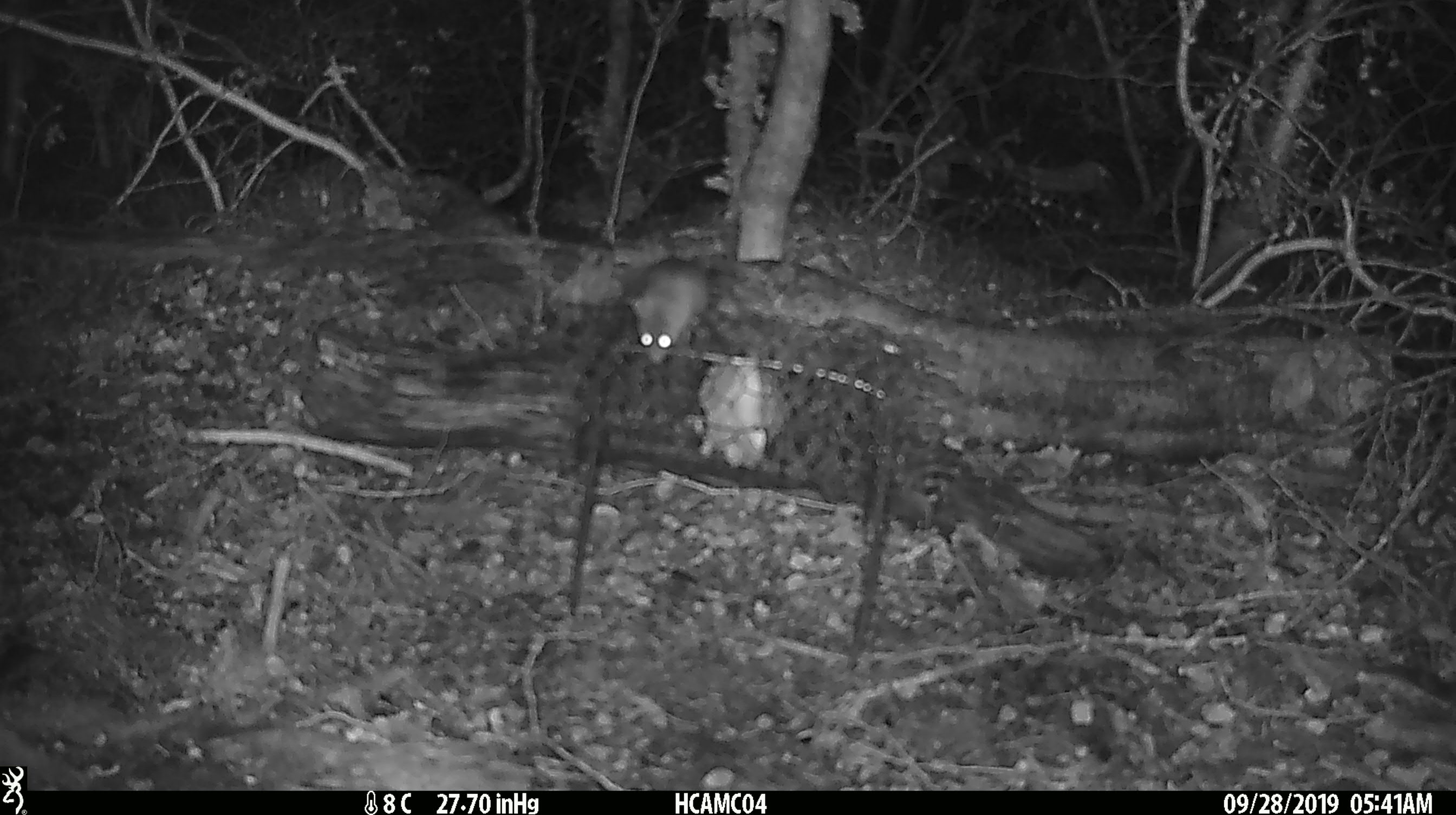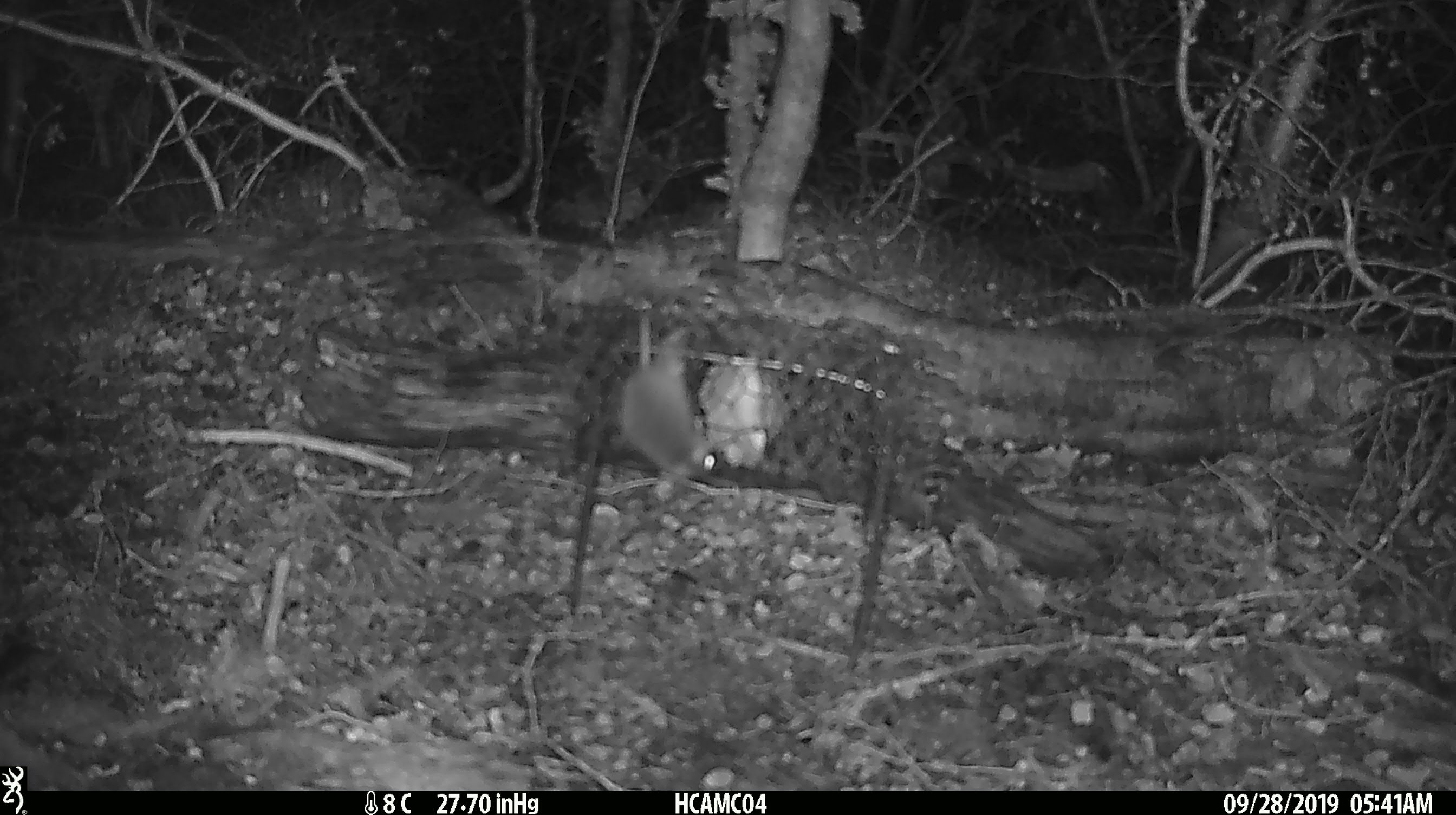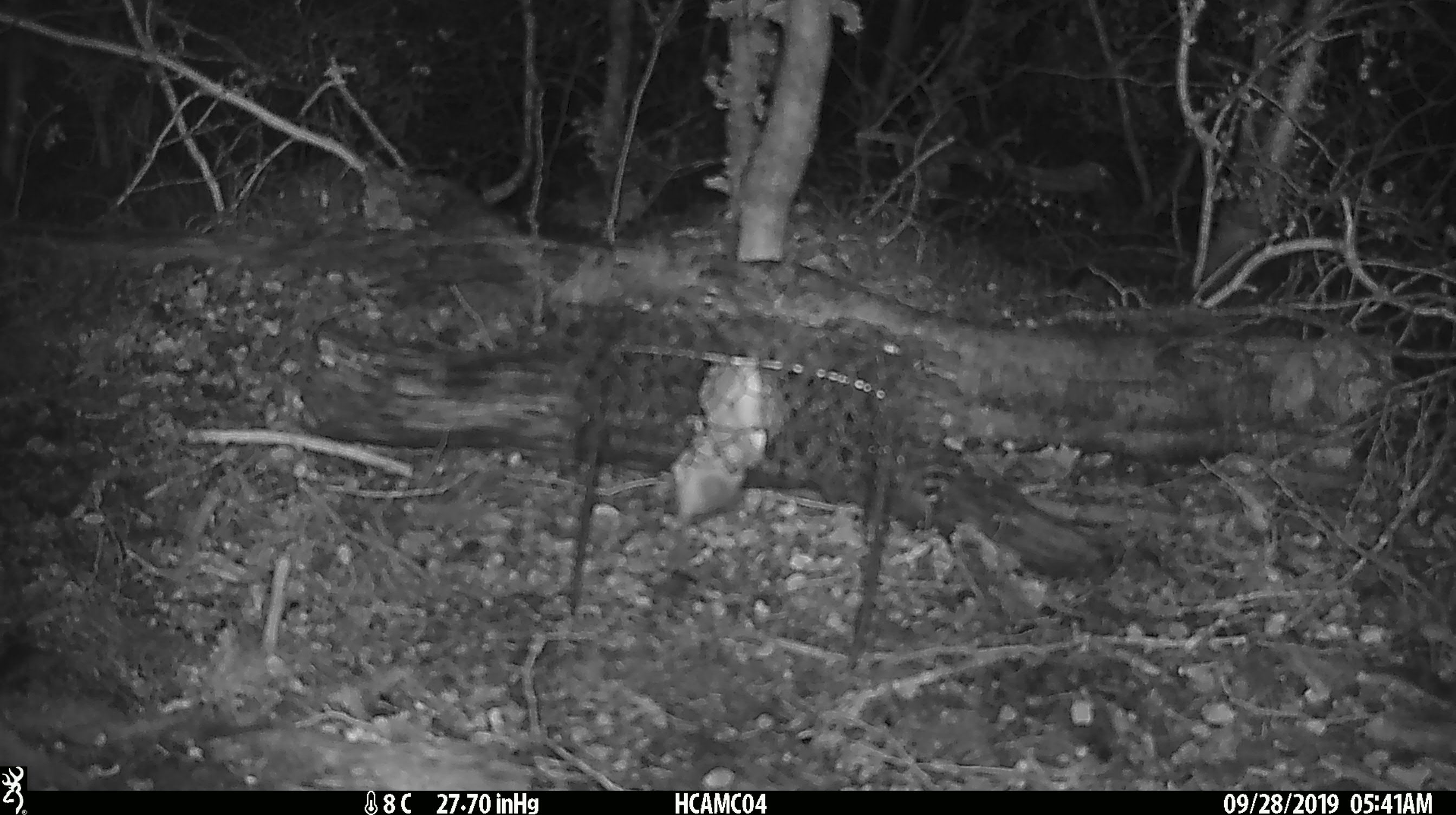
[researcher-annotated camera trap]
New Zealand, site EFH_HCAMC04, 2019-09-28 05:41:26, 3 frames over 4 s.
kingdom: Animalia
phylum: Chordata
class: Mammalia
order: Rodentia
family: Muridae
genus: Mus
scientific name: Mus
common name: mouse